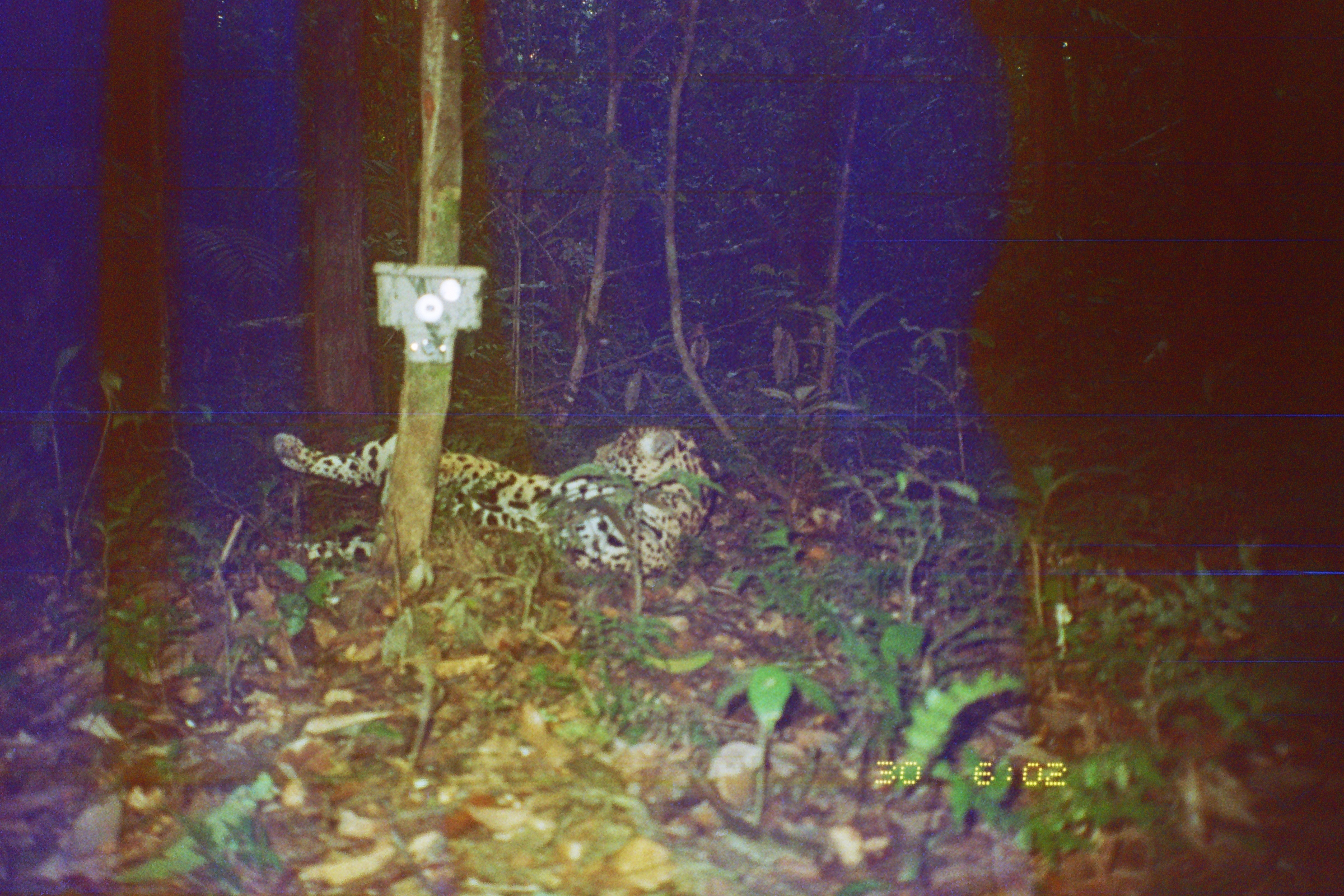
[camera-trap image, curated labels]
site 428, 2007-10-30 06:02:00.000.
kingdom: Animalia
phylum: Chordata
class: Mammalia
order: Carnivora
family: Felidae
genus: Panthera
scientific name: Panthera onca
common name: jaguar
Panthera onca (jaguar).